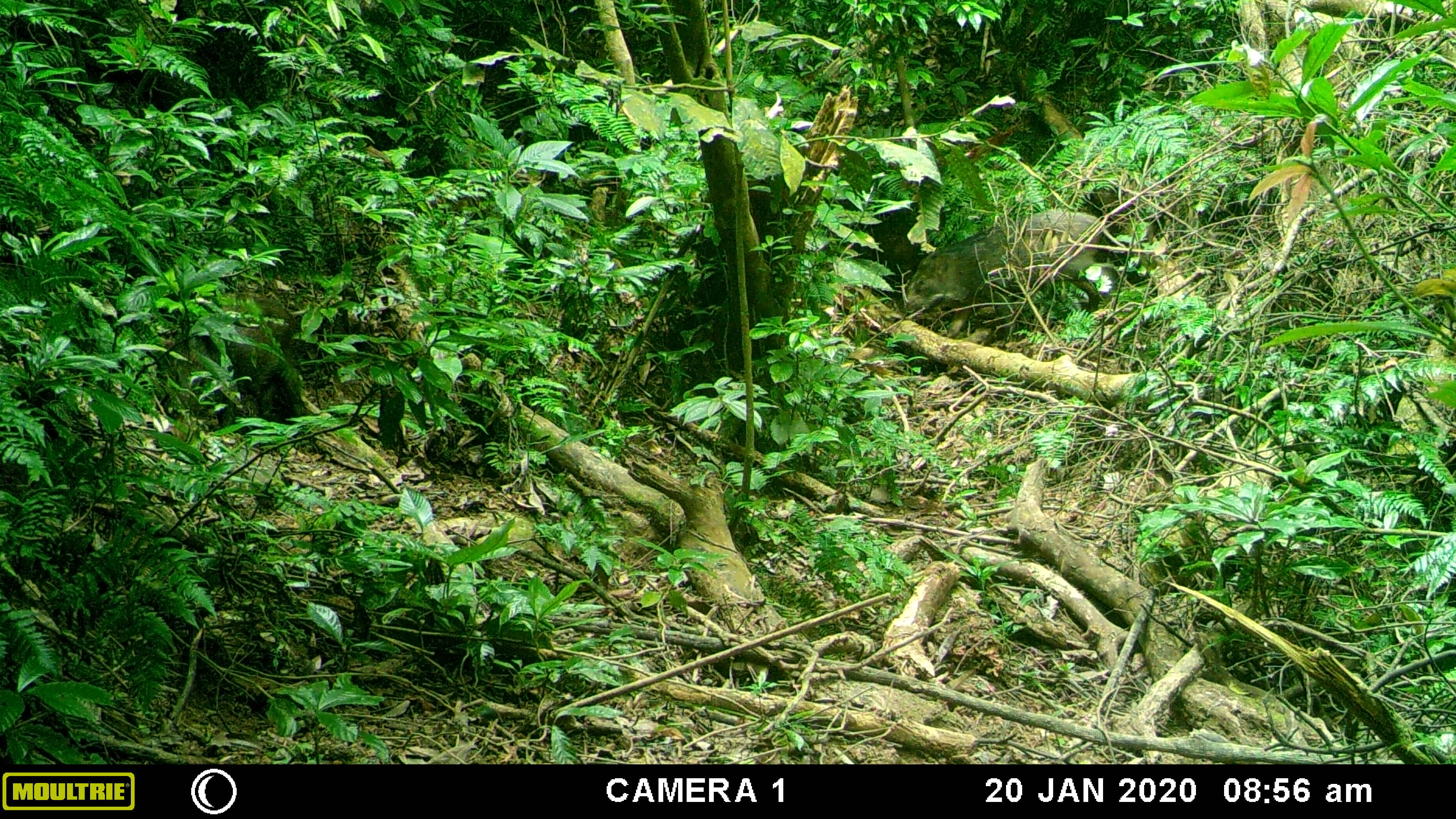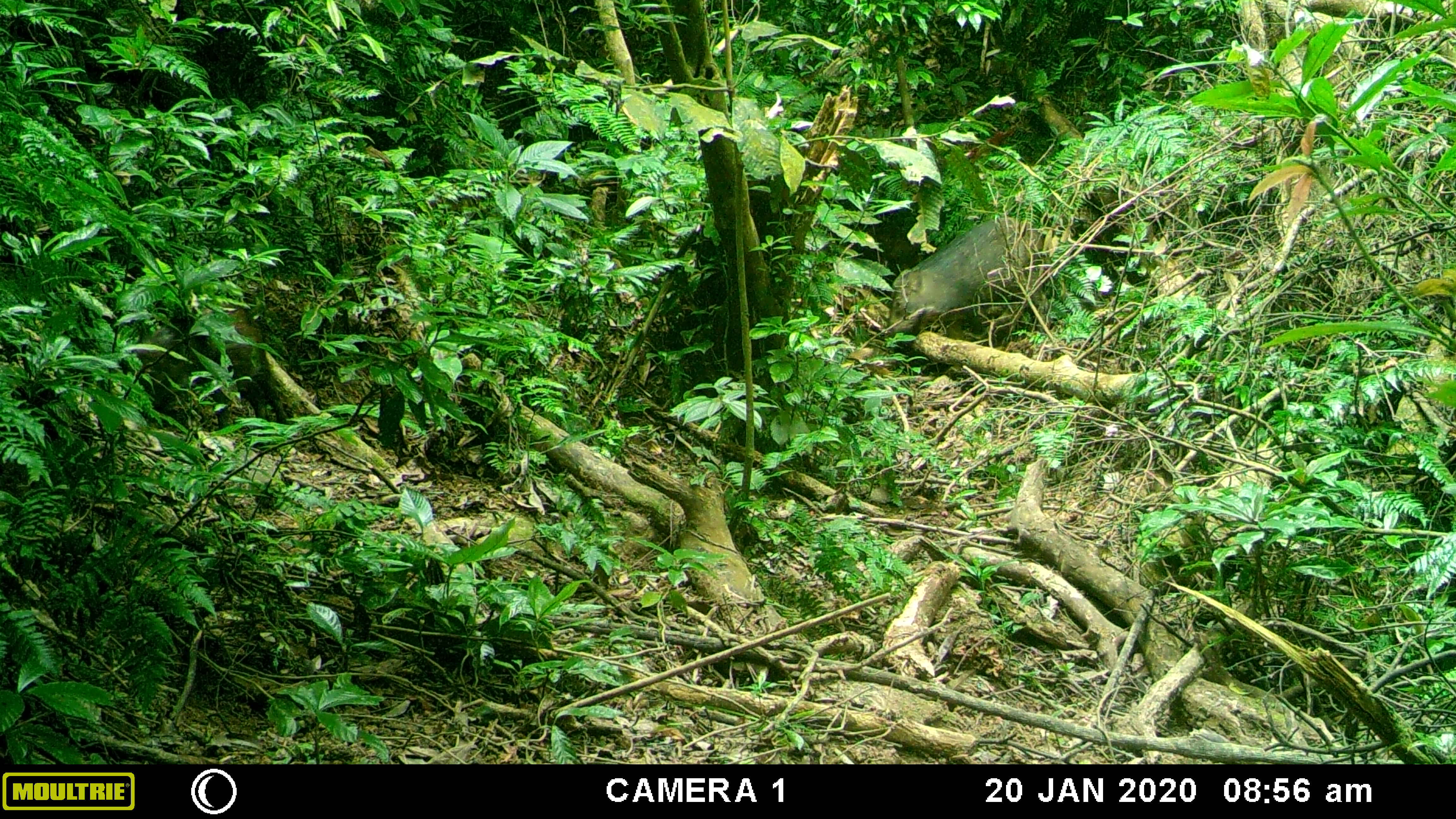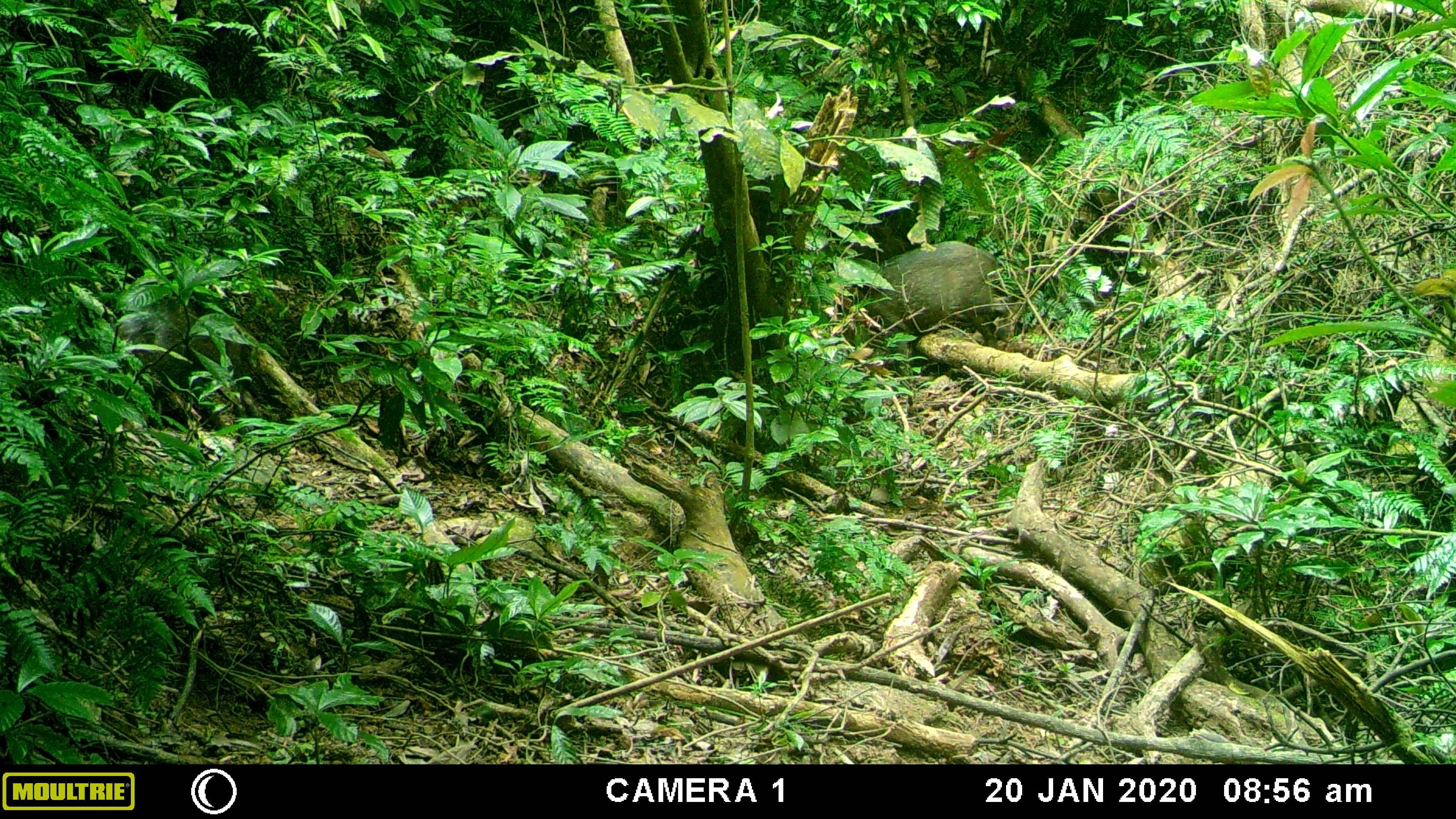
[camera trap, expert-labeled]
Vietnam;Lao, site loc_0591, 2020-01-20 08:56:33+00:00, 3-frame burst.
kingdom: Animalia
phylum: Chordata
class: Mammalia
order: Artiodactyla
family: Suidae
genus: Sus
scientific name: Sus scrofa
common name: eurasian wild pig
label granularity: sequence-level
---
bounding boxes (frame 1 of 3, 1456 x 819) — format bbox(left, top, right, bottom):
eurasian wild pig: bbox(903, 209, 1103, 344); bbox(197, 291, 303, 424)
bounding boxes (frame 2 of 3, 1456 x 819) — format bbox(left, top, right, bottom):
eurasian wild pig: bbox(887, 216, 1045, 341); bbox(129, 302, 287, 424)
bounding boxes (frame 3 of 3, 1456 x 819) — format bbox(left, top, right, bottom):
eurasian wild pig: bbox(842, 240, 1011, 380); bbox(114, 300, 261, 445)